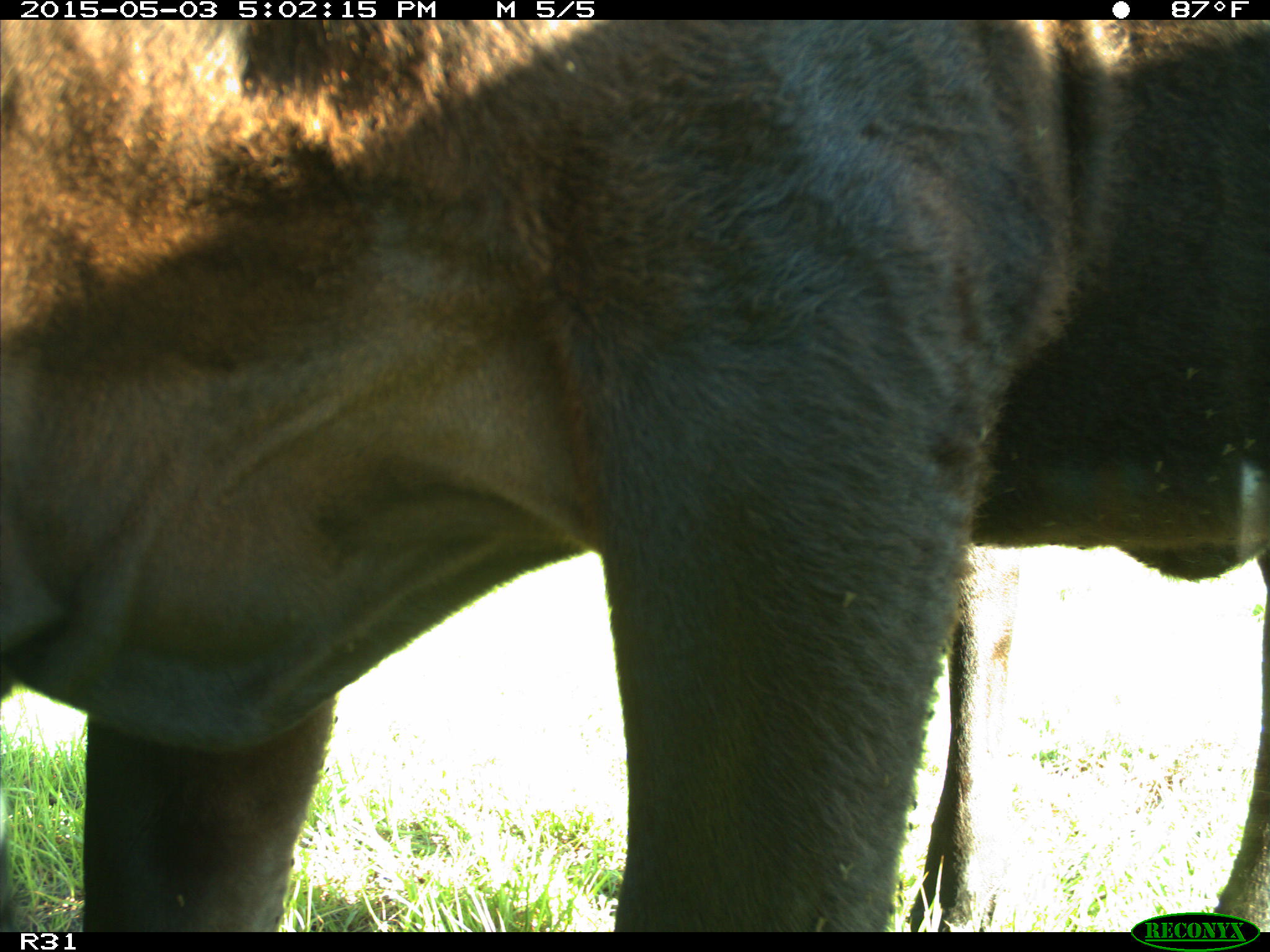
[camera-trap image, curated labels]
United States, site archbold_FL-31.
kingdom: Animalia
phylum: Chordata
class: Mammalia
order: Artiodactyla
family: Bovidae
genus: Bos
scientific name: Bos taurus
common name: domestic cow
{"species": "Bos taurus (domestic cow)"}